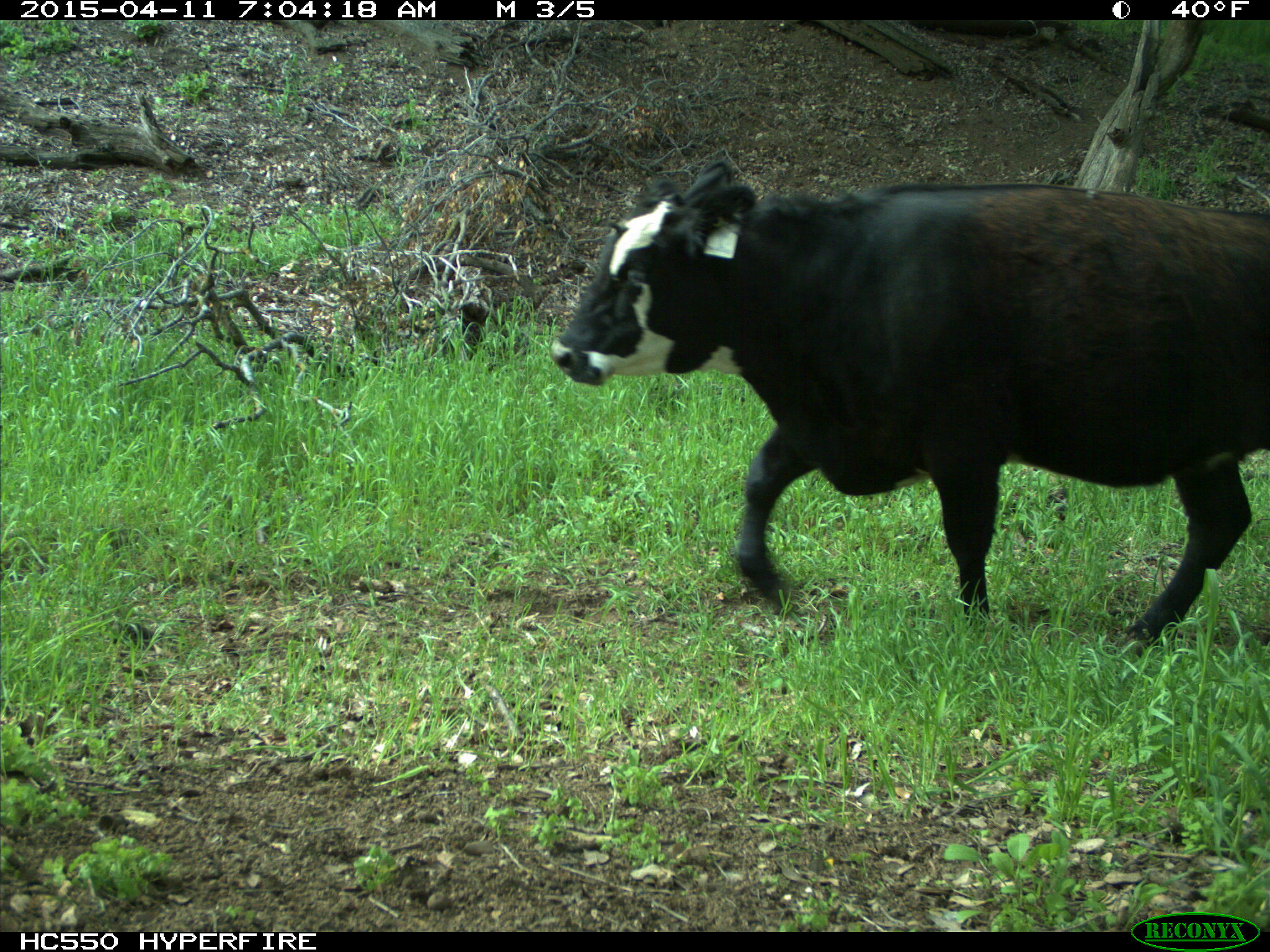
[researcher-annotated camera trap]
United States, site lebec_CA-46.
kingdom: Animalia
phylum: Chordata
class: Mammalia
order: Artiodactyla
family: Bovidae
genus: Bos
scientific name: Bos taurus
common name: domestic cow